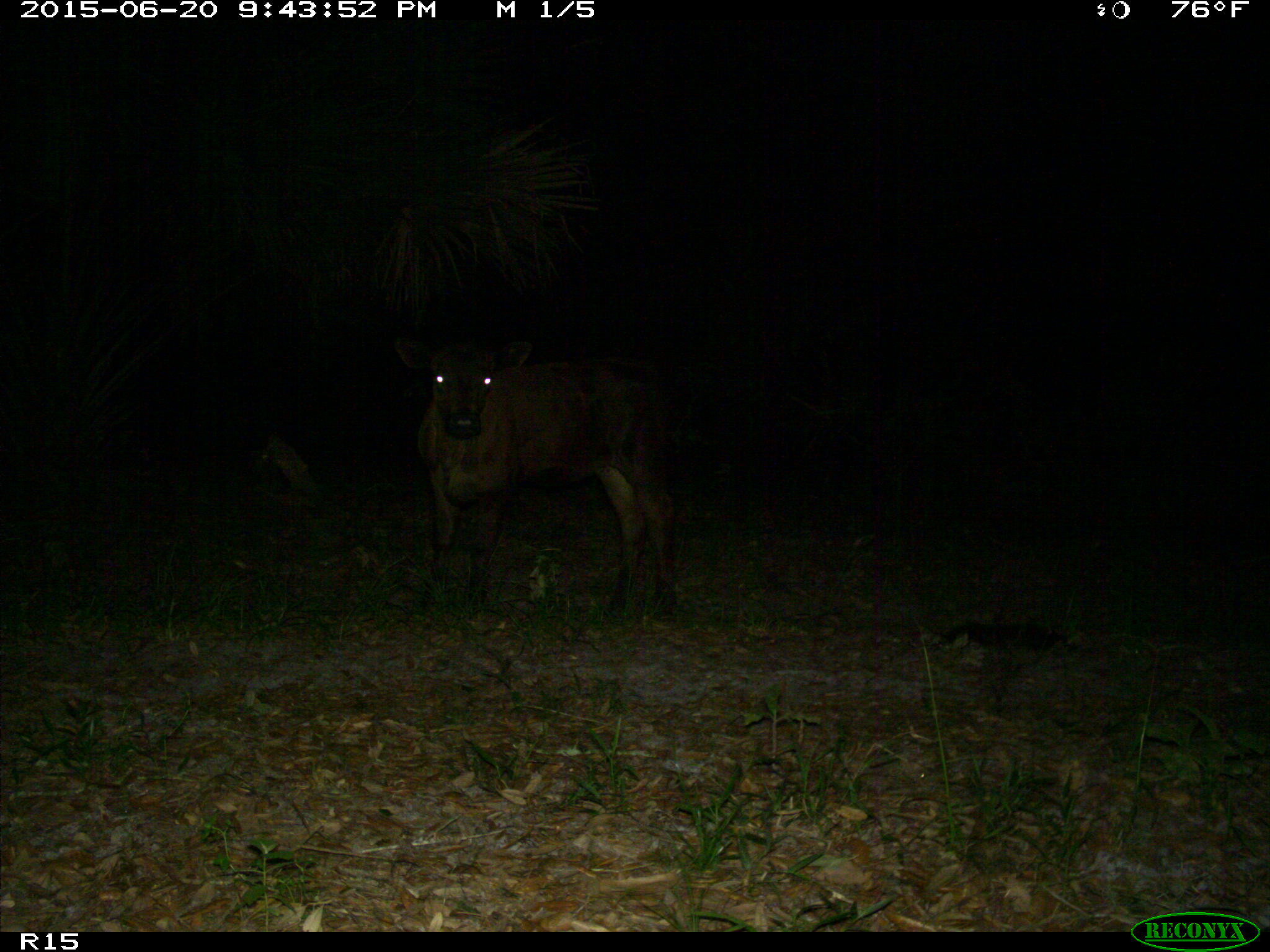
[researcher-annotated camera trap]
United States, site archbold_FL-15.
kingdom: Animalia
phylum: Chordata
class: Mammalia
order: Artiodactyla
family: Bovidae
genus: Bos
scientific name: Bos taurus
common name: domestic cow